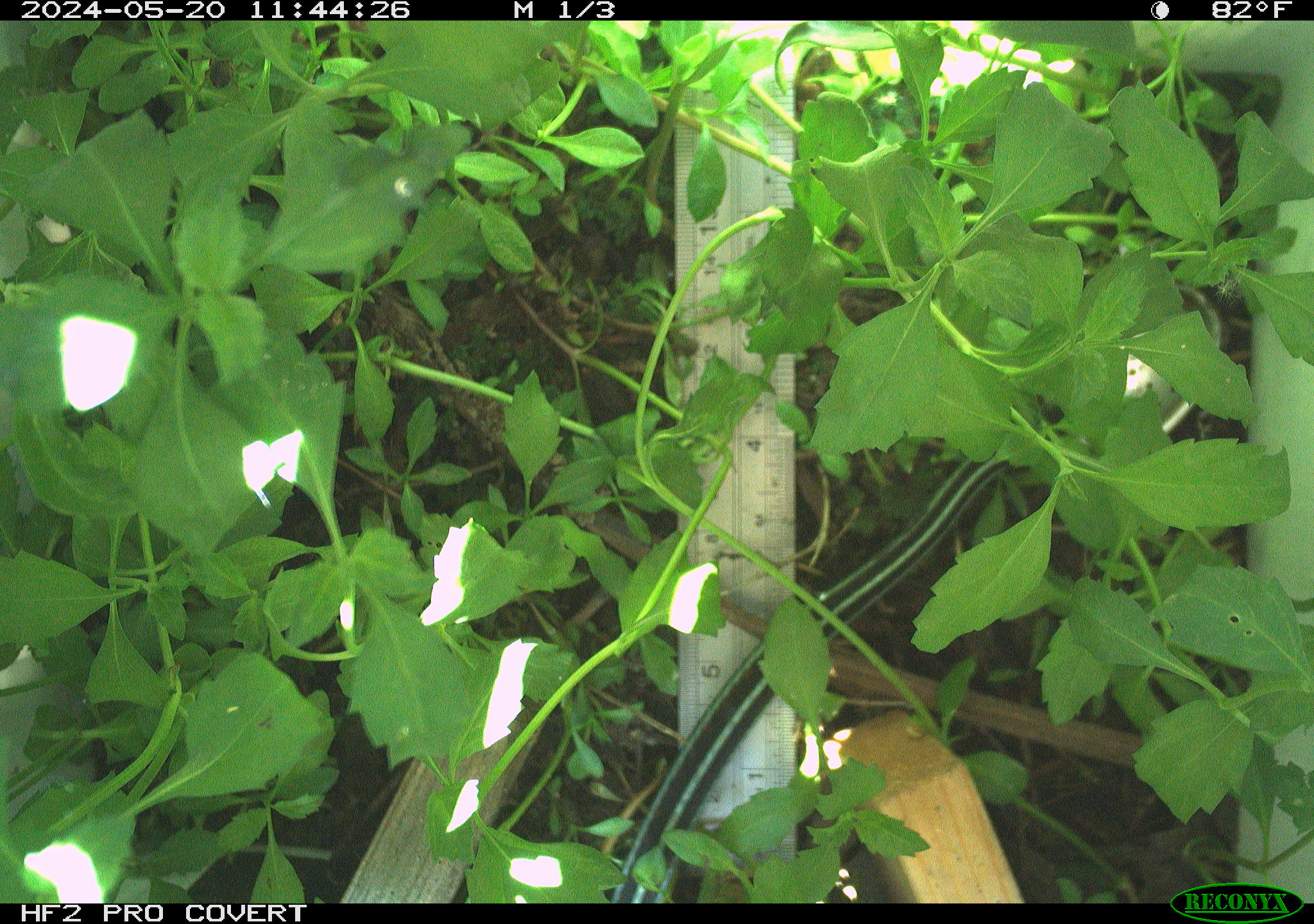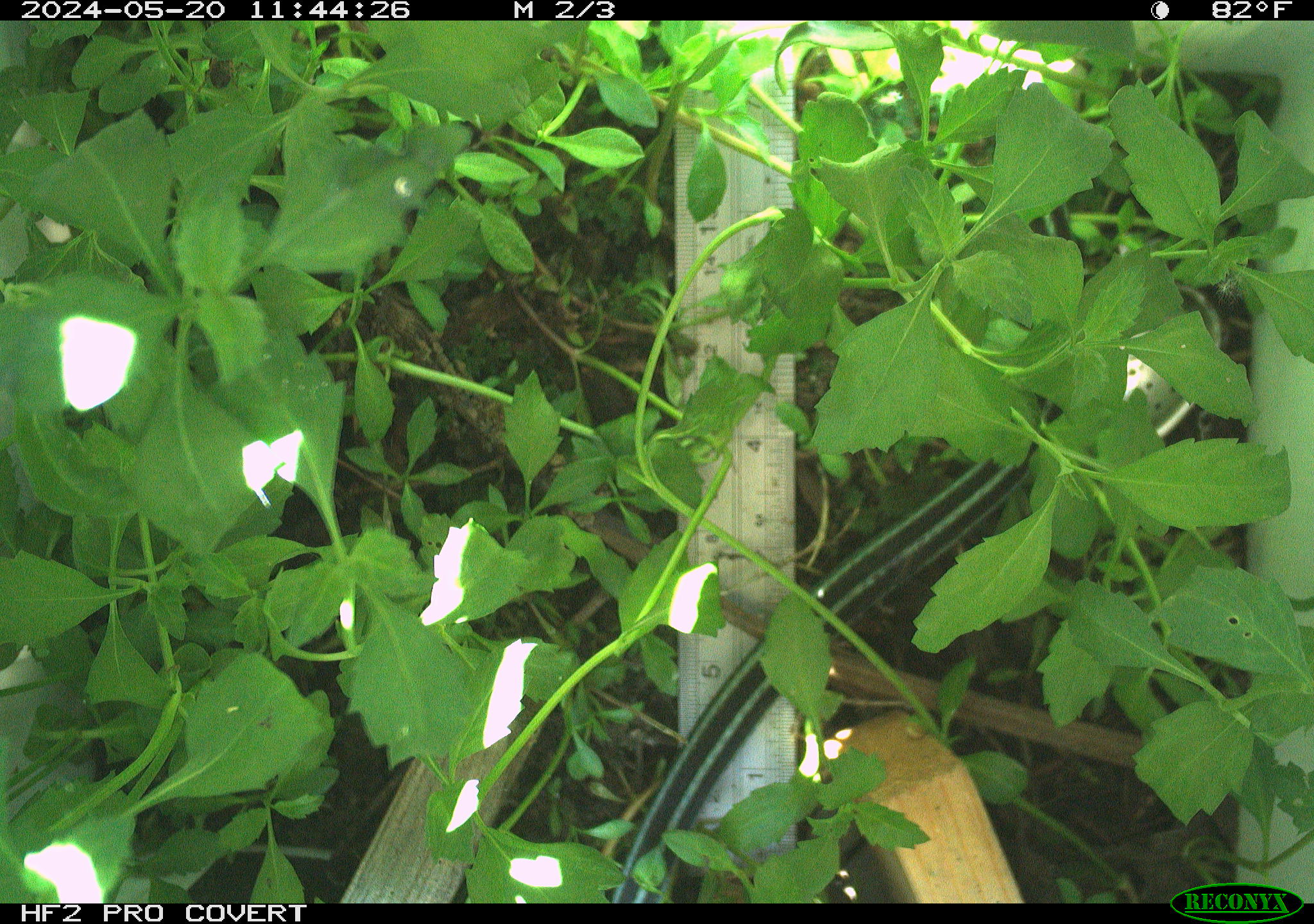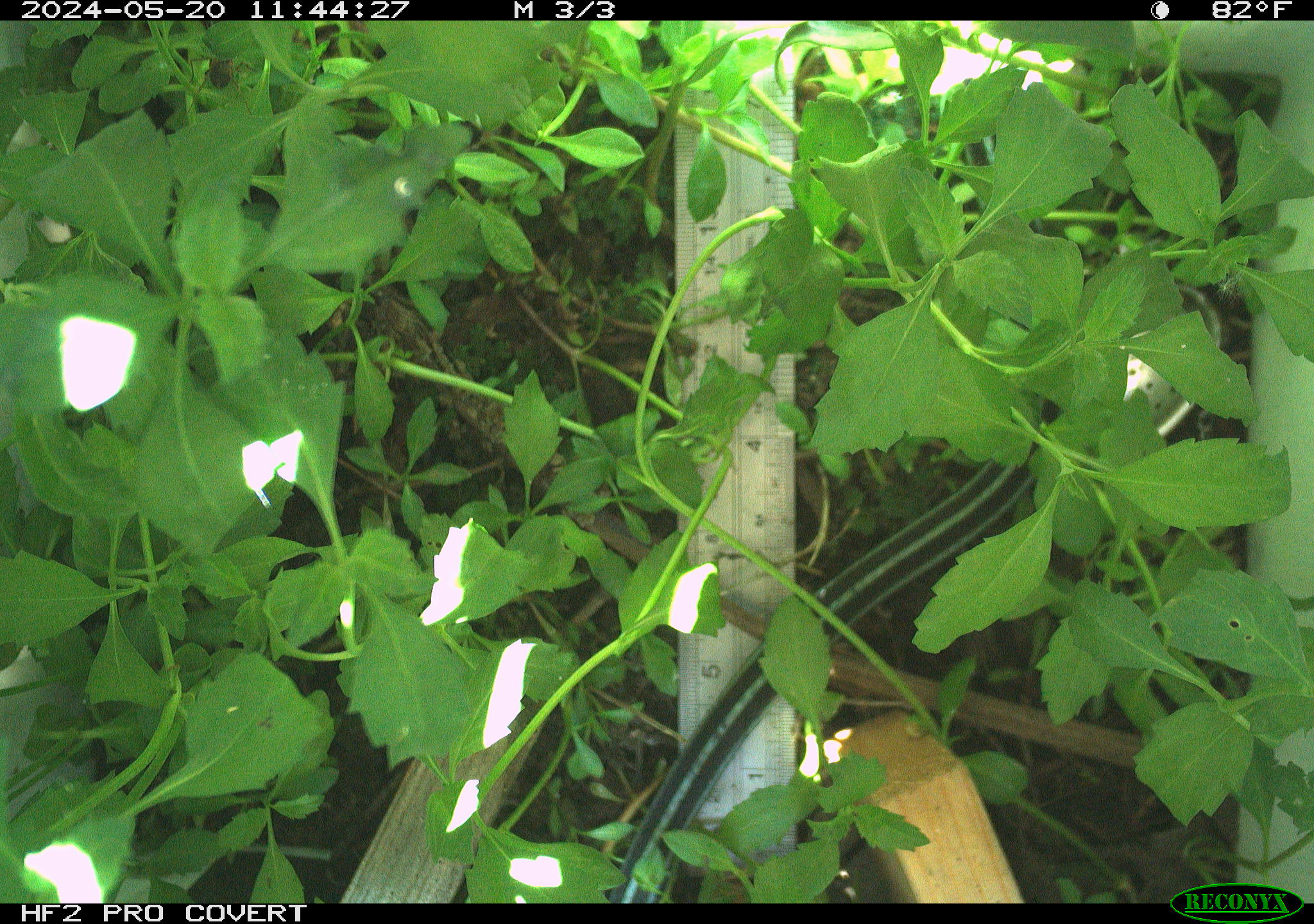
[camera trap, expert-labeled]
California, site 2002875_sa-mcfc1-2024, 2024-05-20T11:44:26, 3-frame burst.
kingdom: Animalia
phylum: Chordata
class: Reptilia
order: Squamata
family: Colubridae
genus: Thamnophis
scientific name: Thamnophis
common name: american gartersnakes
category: thamnophis species